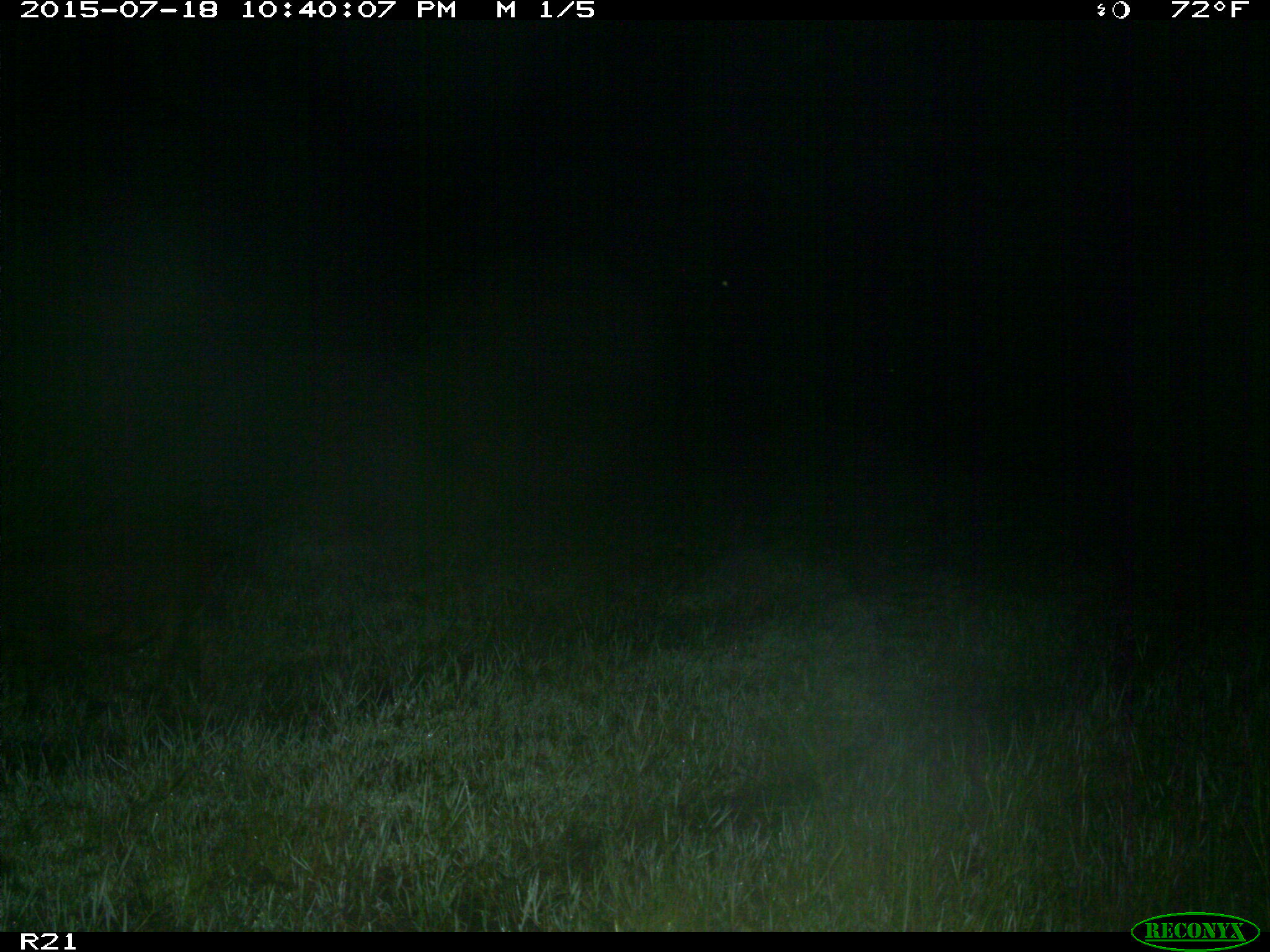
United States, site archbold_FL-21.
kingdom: Animalia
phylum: Chordata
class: Mammalia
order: Artiodactyla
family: Suidae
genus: Sus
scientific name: Sus scrofa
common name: wild boar